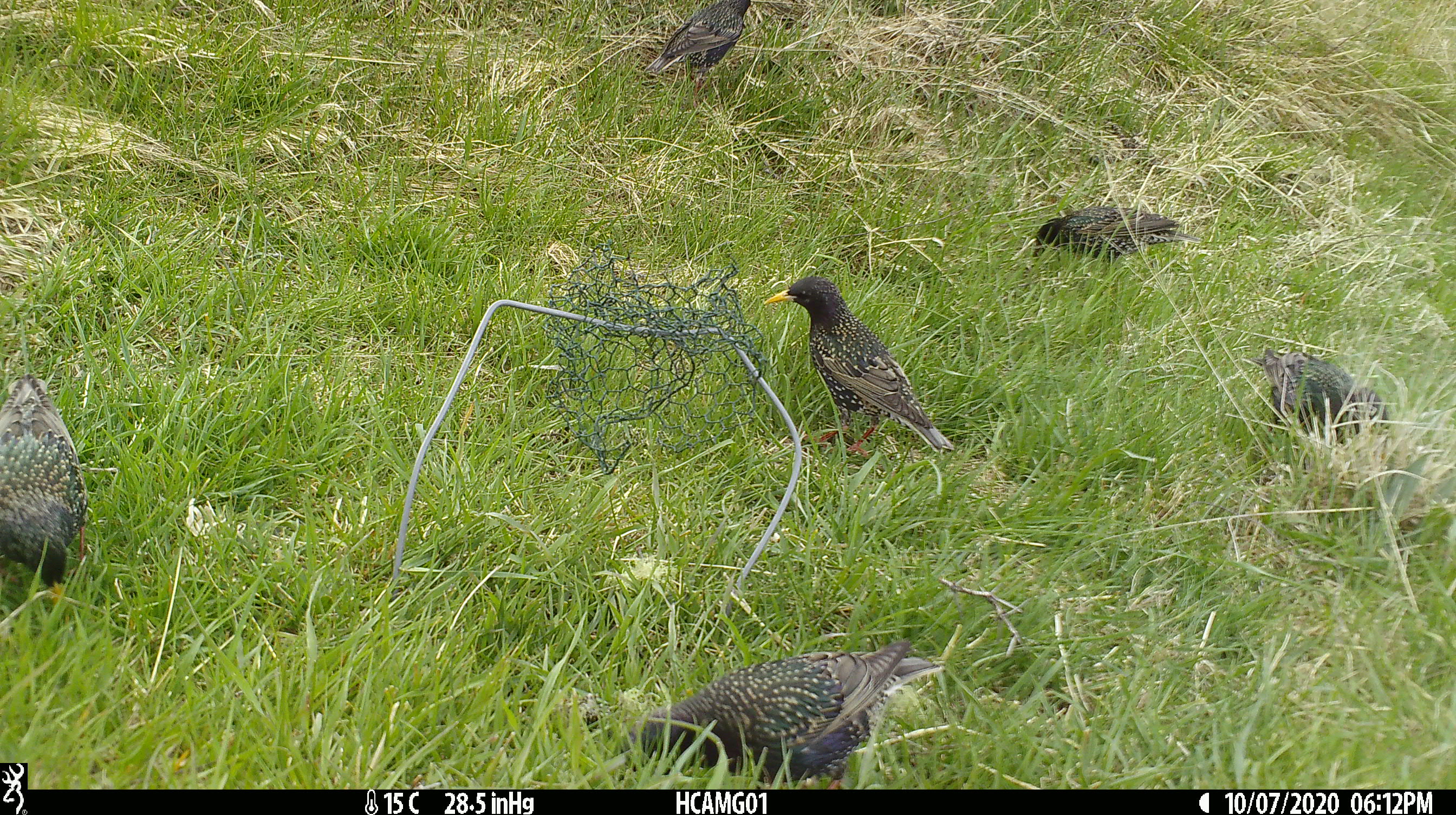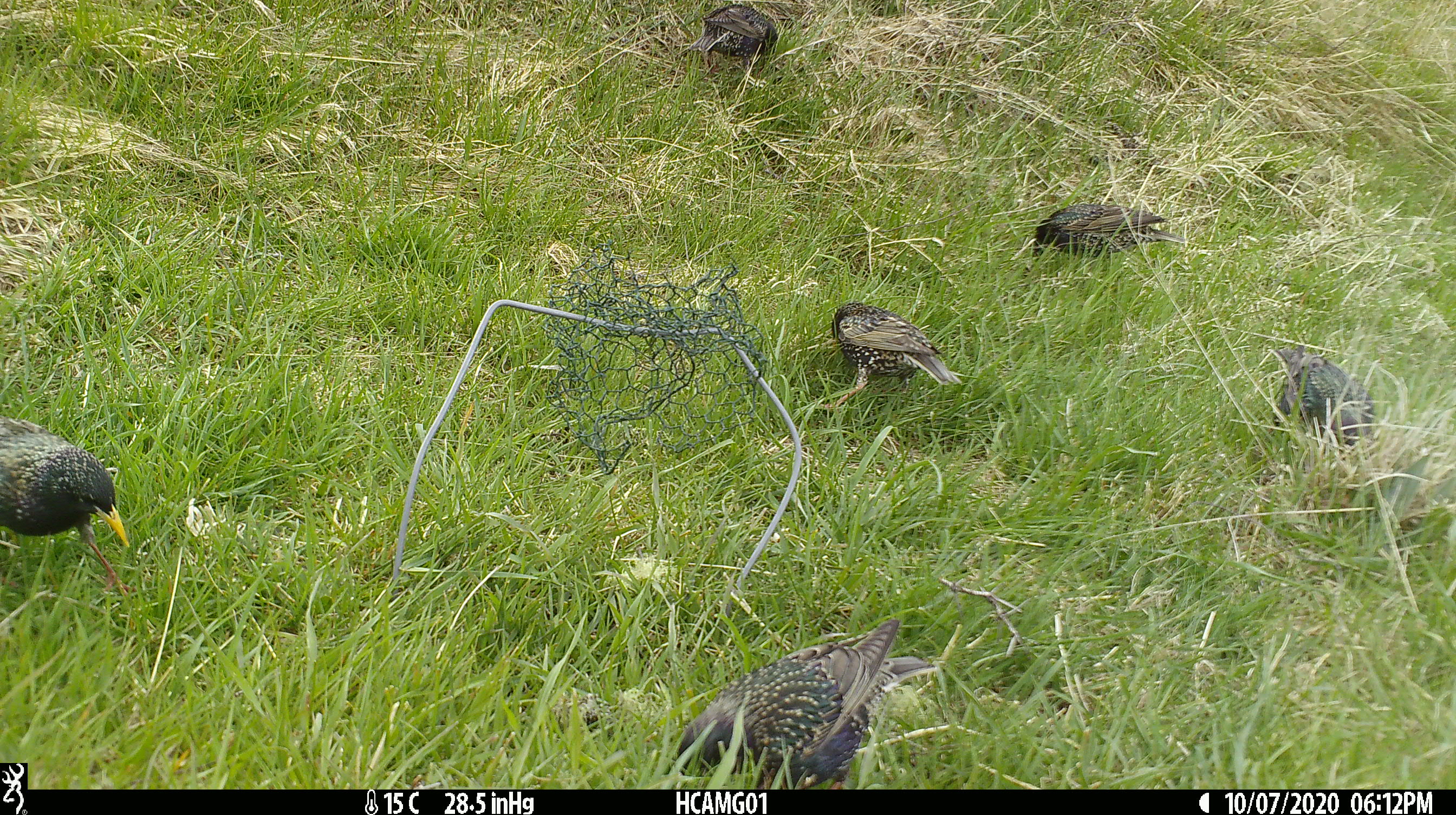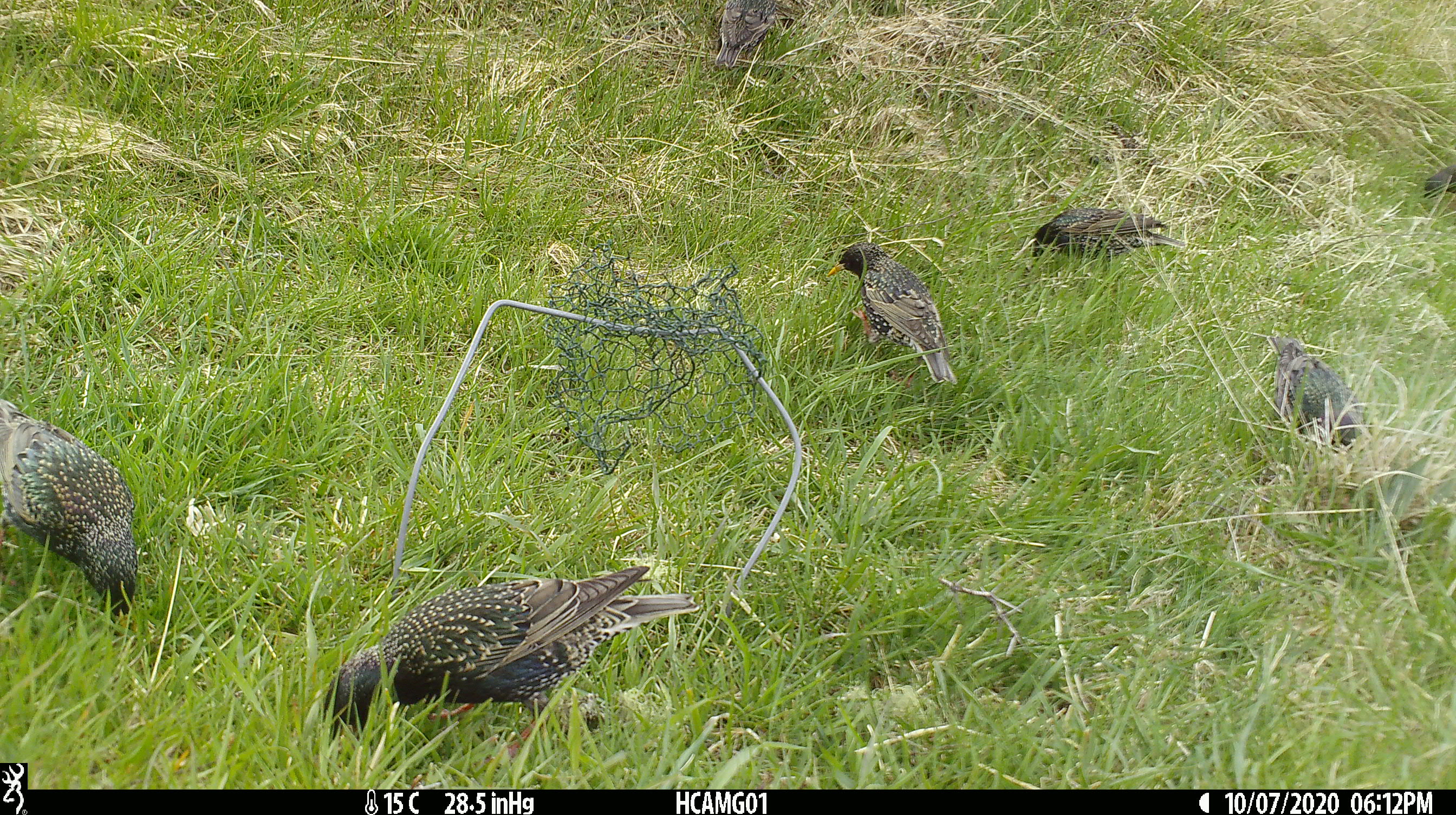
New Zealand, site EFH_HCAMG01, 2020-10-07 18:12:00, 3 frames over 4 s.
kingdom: Animalia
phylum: Chordata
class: Aves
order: Passeriformes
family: Sturnidae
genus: Sturnus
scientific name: Sturnus vulgaris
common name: european starling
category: starling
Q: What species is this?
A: Starling (european starling) (Sturnus vulgaris).